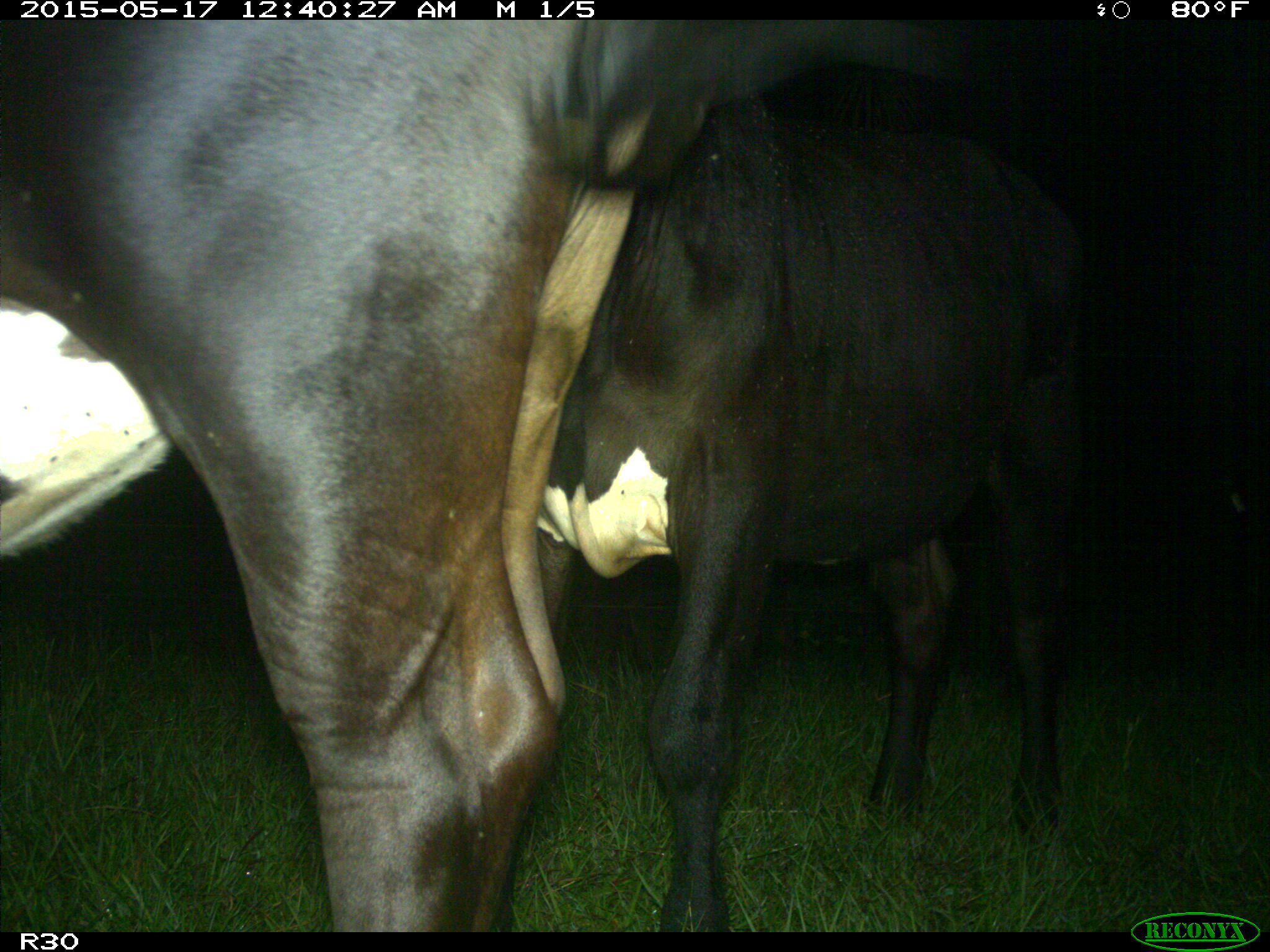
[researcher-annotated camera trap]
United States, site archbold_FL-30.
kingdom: Animalia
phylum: Chordata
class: Mammalia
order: Artiodactyla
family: Bovidae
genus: Bos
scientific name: Bos taurus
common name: domestic cow